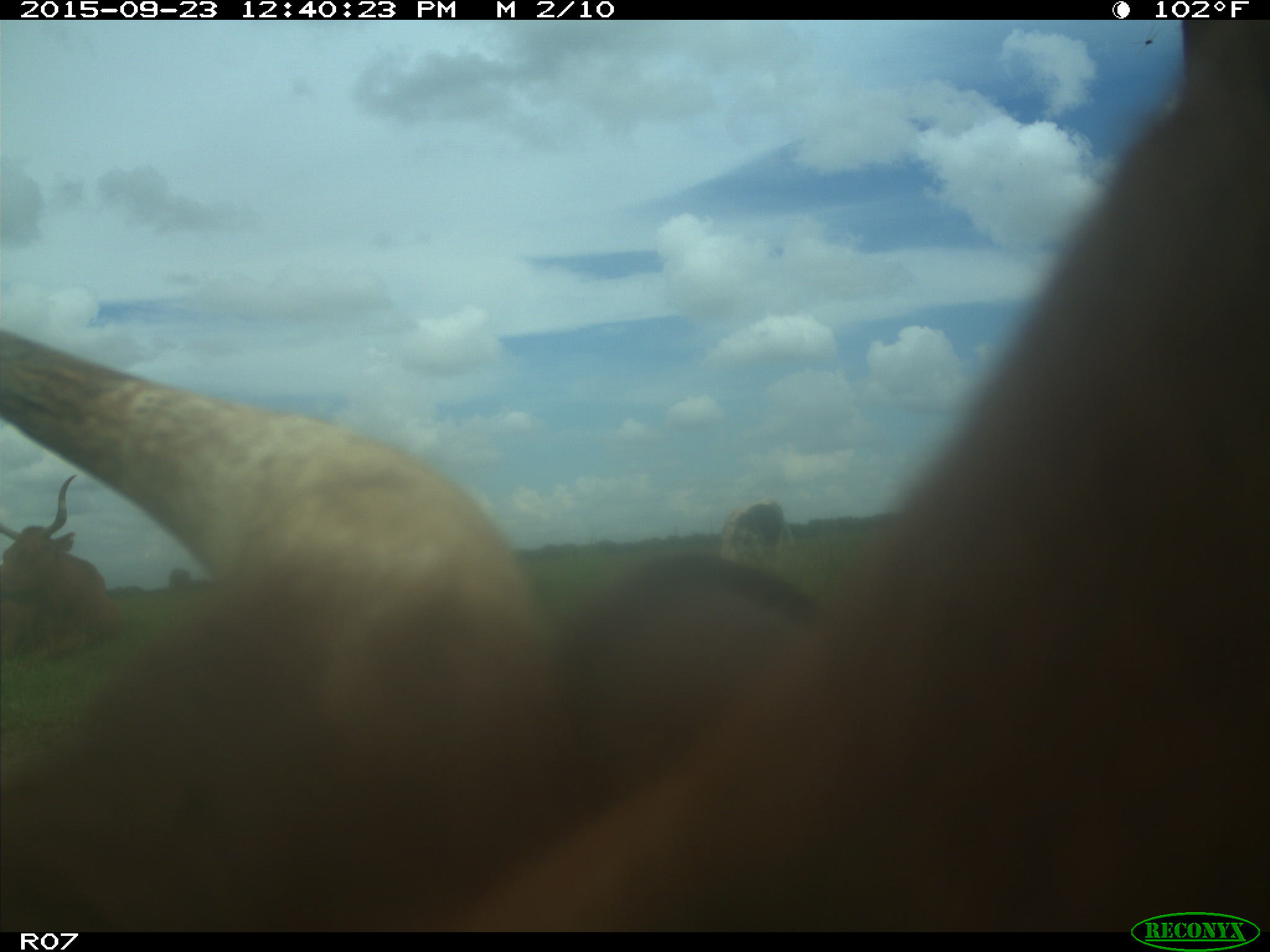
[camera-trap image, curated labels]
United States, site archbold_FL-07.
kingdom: Animalia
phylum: Chordata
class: Mammalia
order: Artiodactyla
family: Bovidae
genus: Bos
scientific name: Bos taurus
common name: domestic cow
Bos taurus (domestic cow).